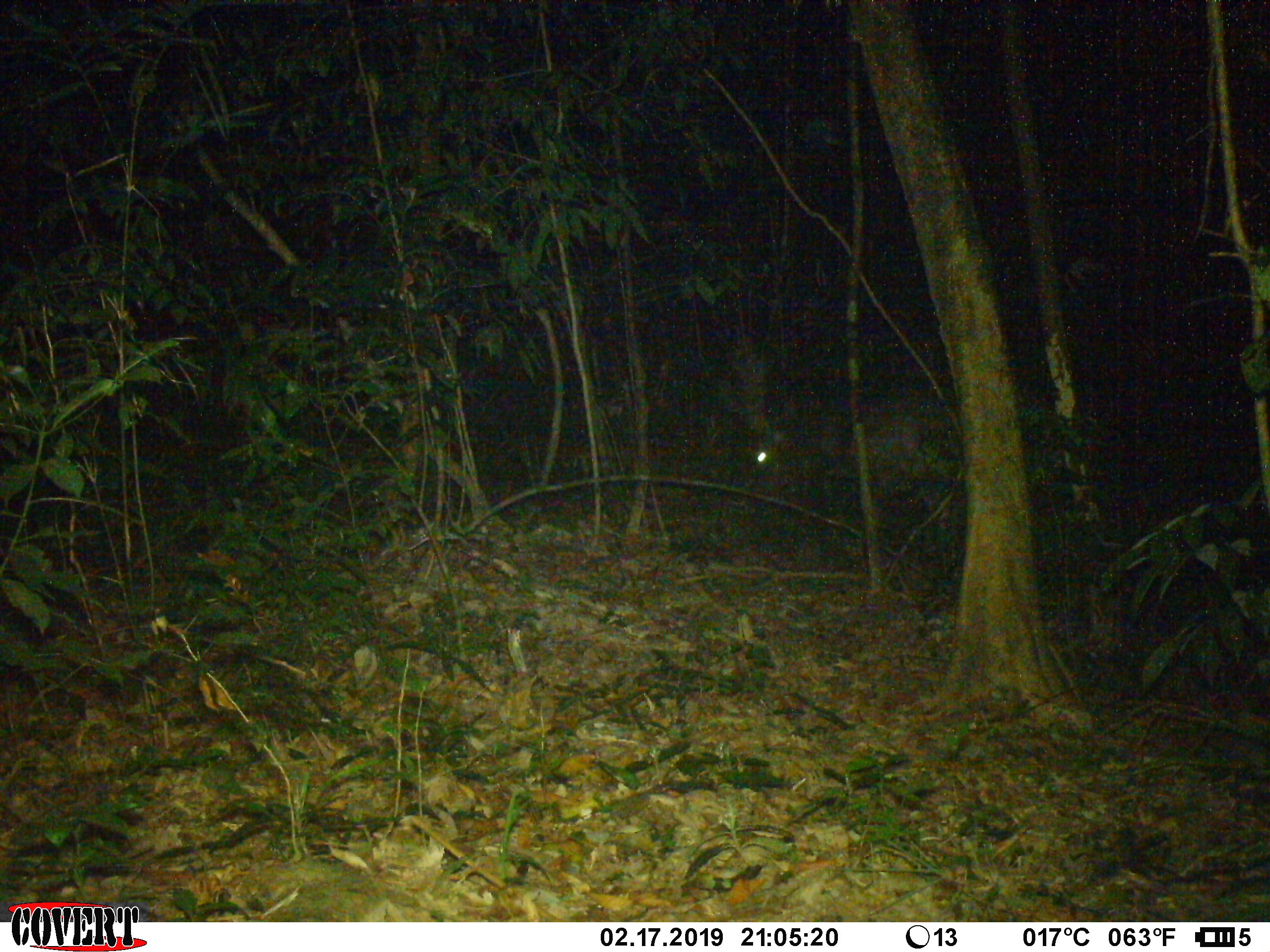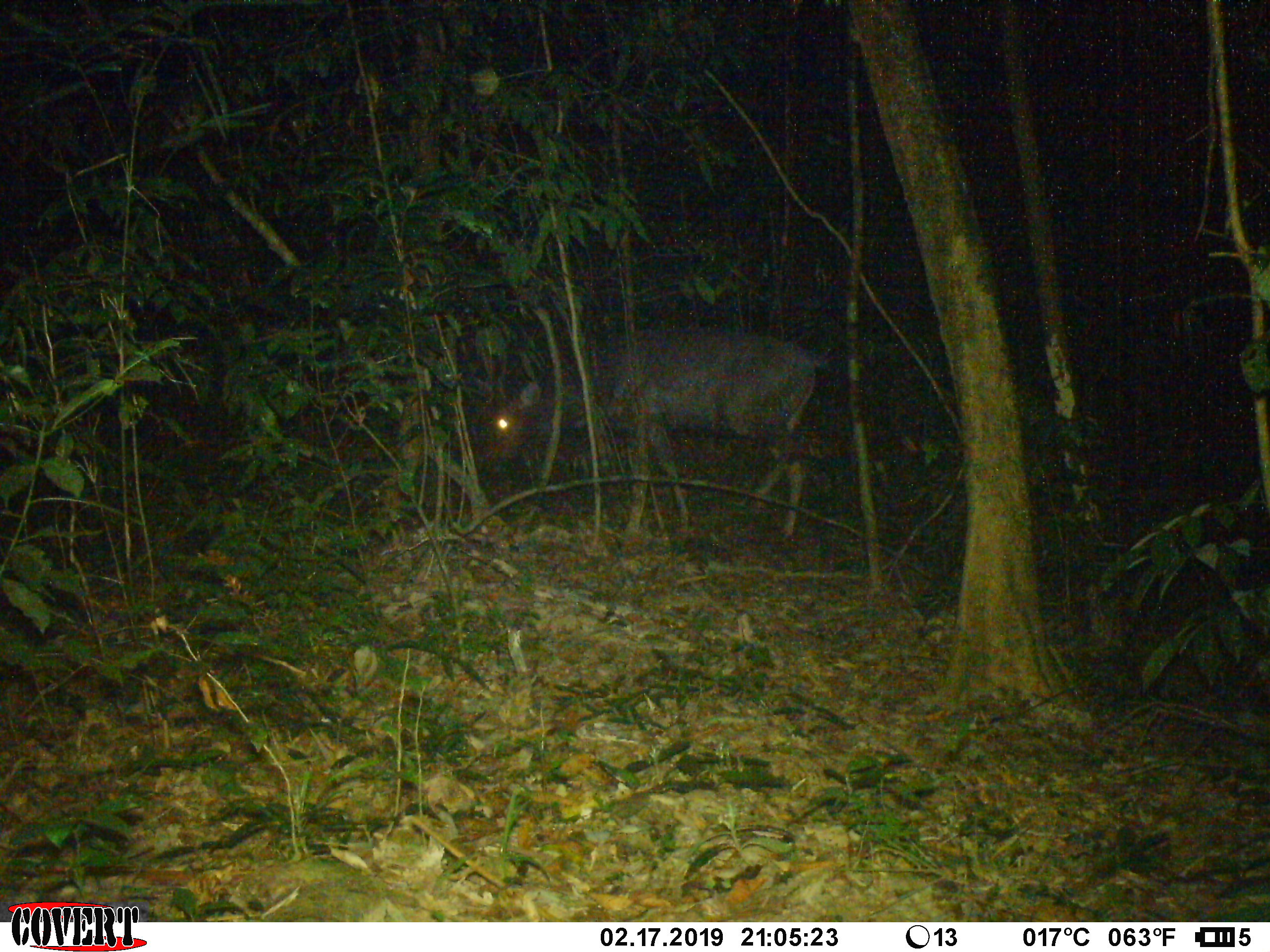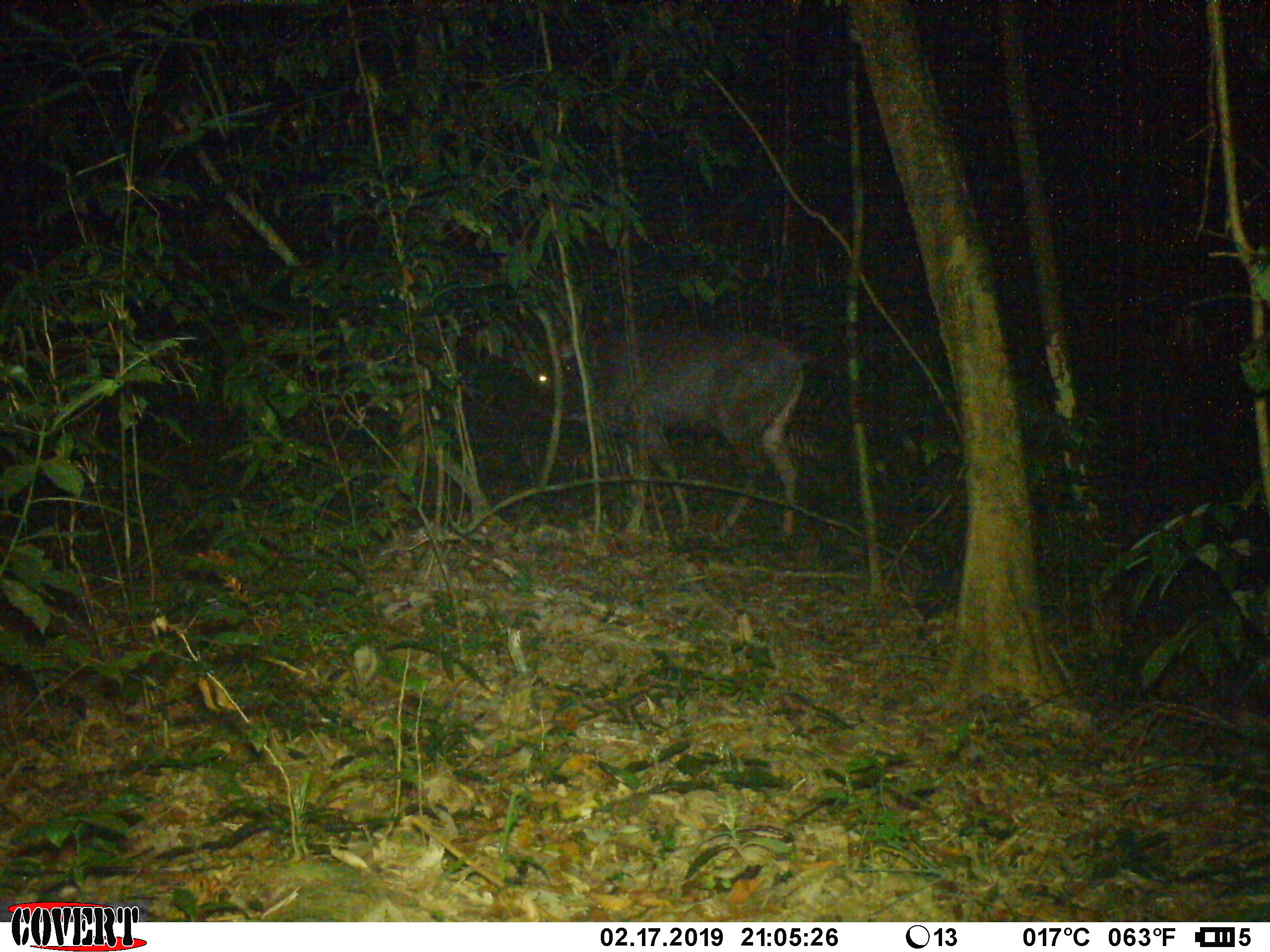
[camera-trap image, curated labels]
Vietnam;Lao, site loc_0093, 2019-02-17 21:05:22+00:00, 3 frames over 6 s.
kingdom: Animalia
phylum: Chordata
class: Mammalia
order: Artiodactyla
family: Cervidae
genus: Rusa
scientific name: Rusa unicolor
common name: sambar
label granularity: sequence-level